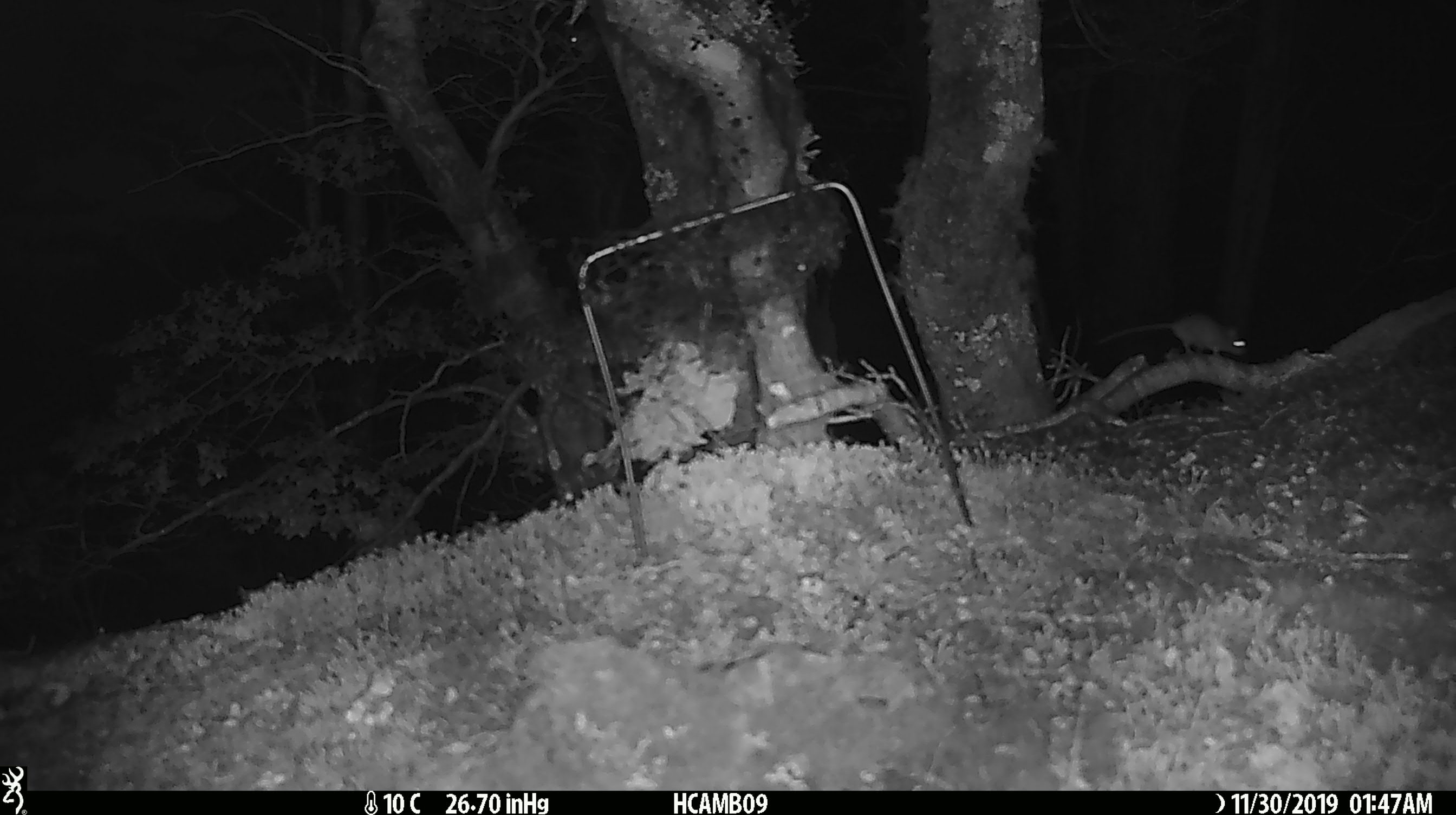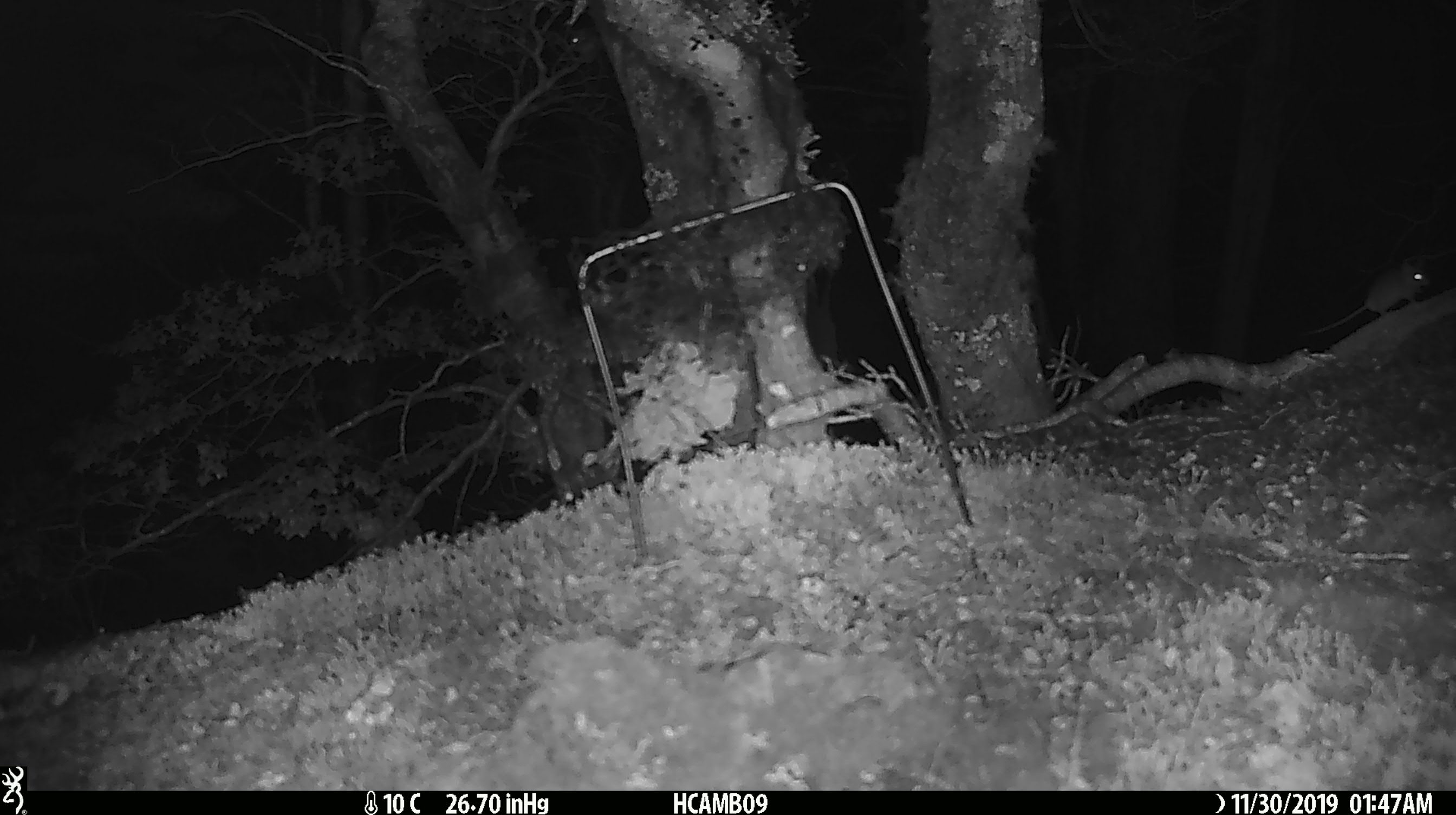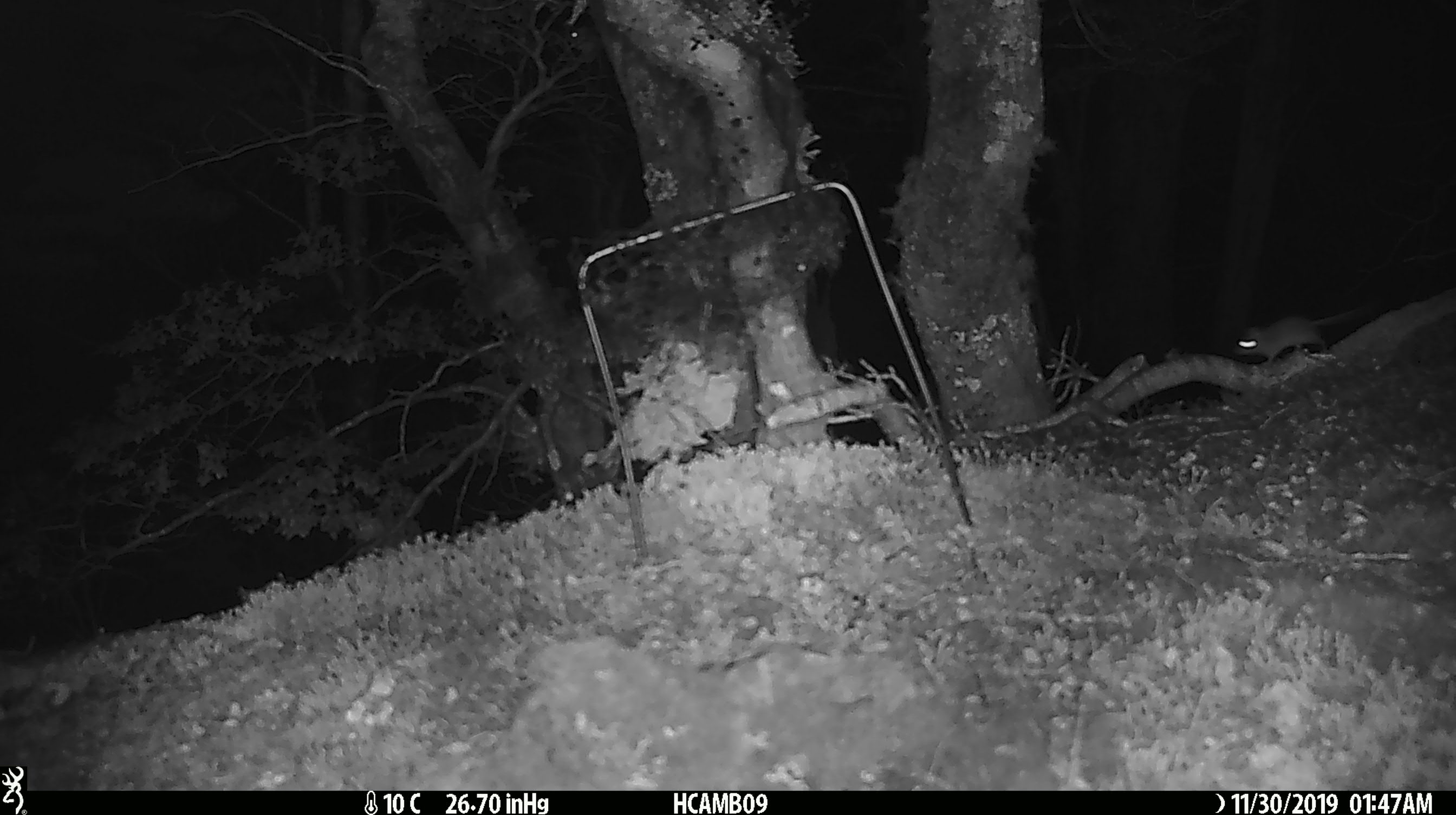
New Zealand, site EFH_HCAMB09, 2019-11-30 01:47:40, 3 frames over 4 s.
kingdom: Animalia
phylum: Chordata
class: Mammalia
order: Rodentia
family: Muridae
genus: Mus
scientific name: Mus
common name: mouse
Mouse (Mus).